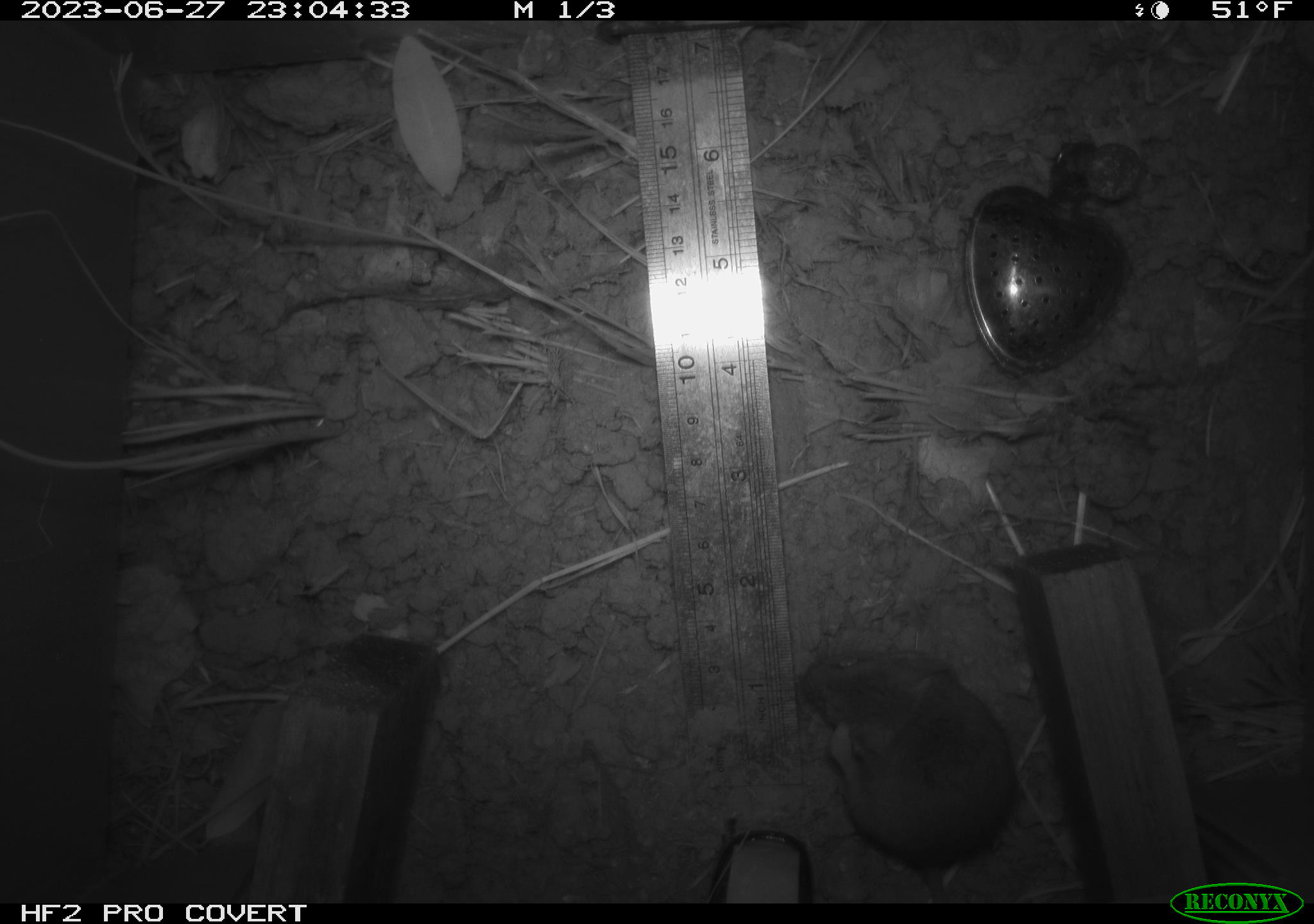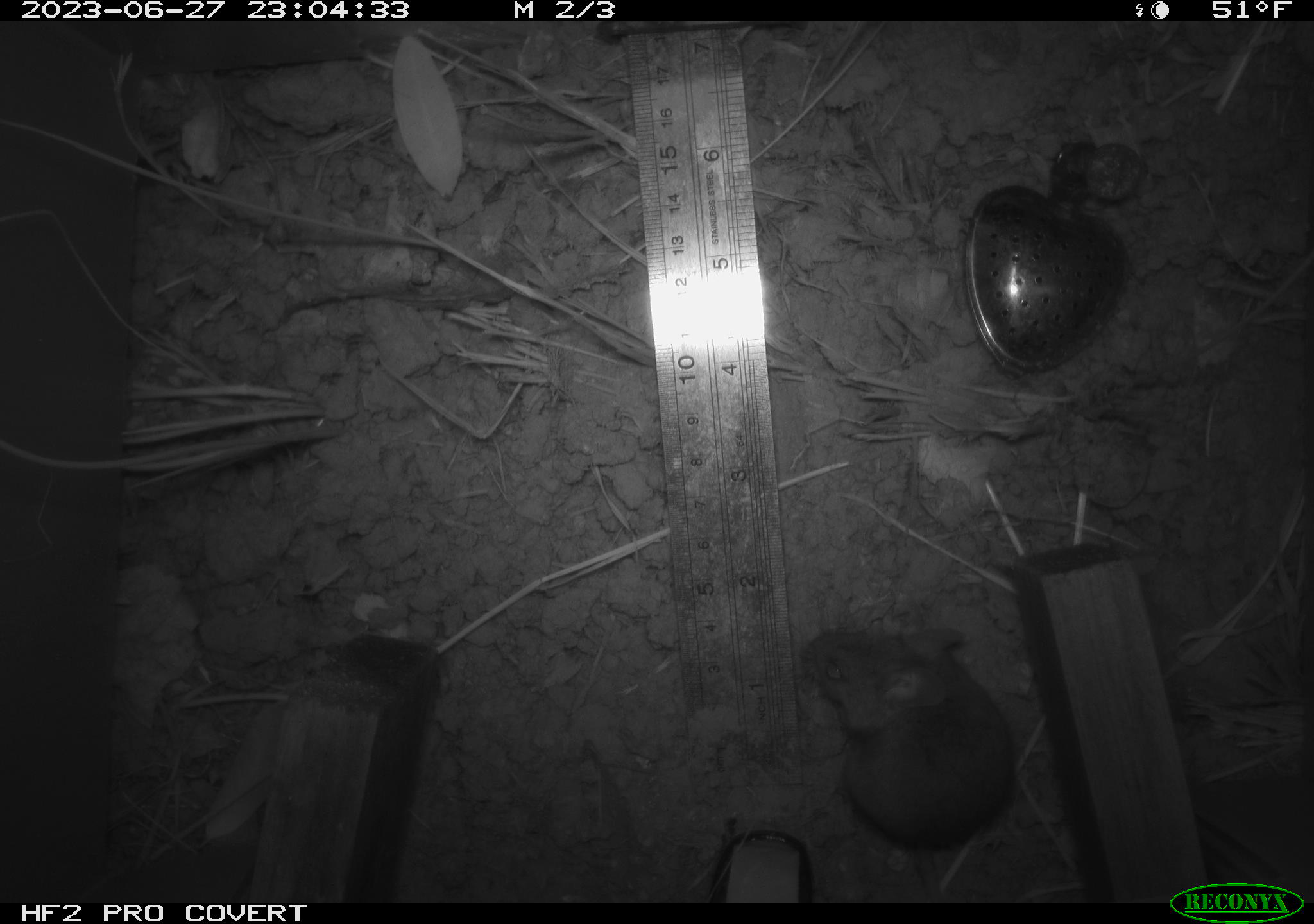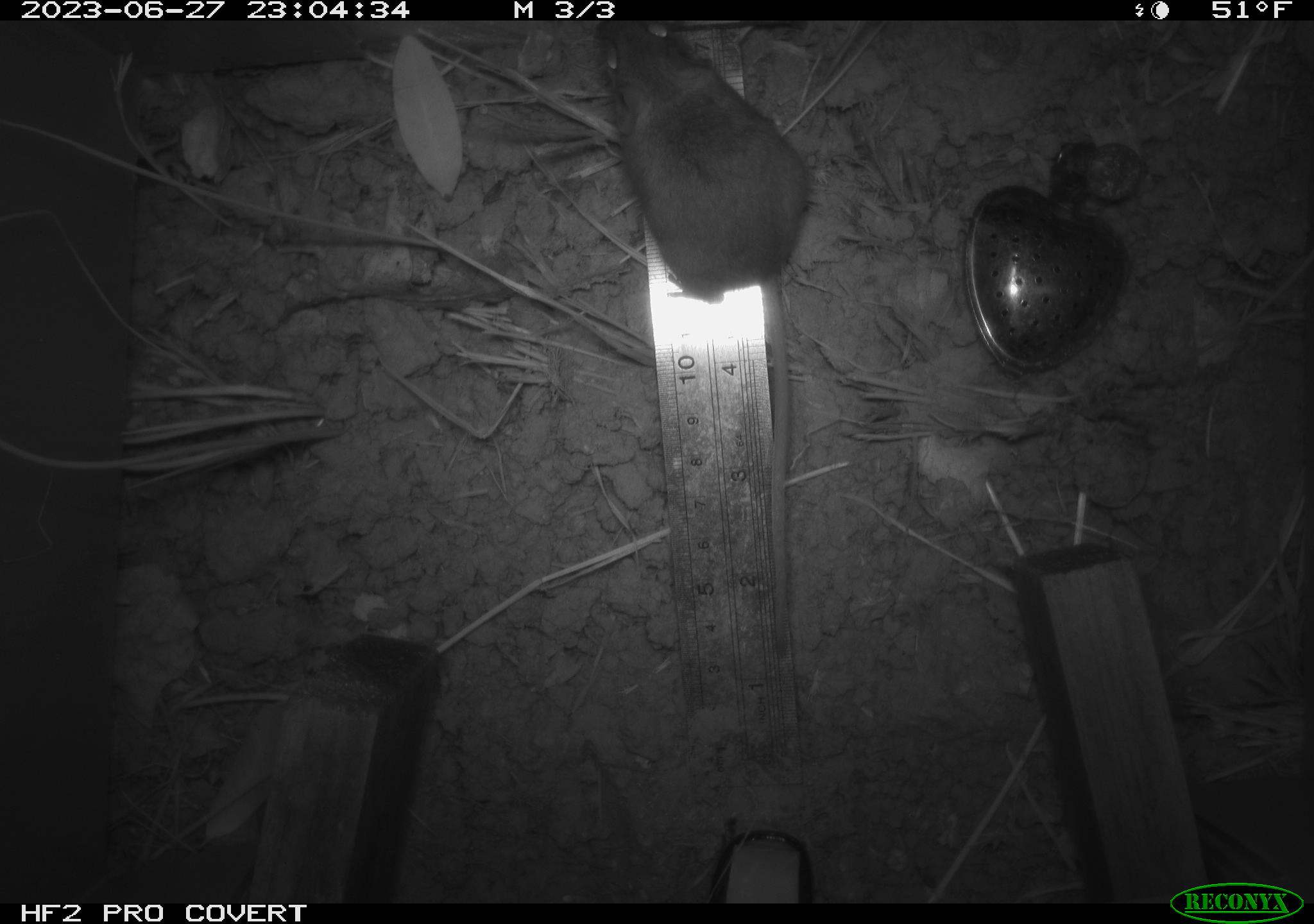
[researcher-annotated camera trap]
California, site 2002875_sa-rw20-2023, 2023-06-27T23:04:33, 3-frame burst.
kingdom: Animalia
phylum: Chordata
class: Mammalia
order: Rodentia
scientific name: Rodentia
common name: mouse species